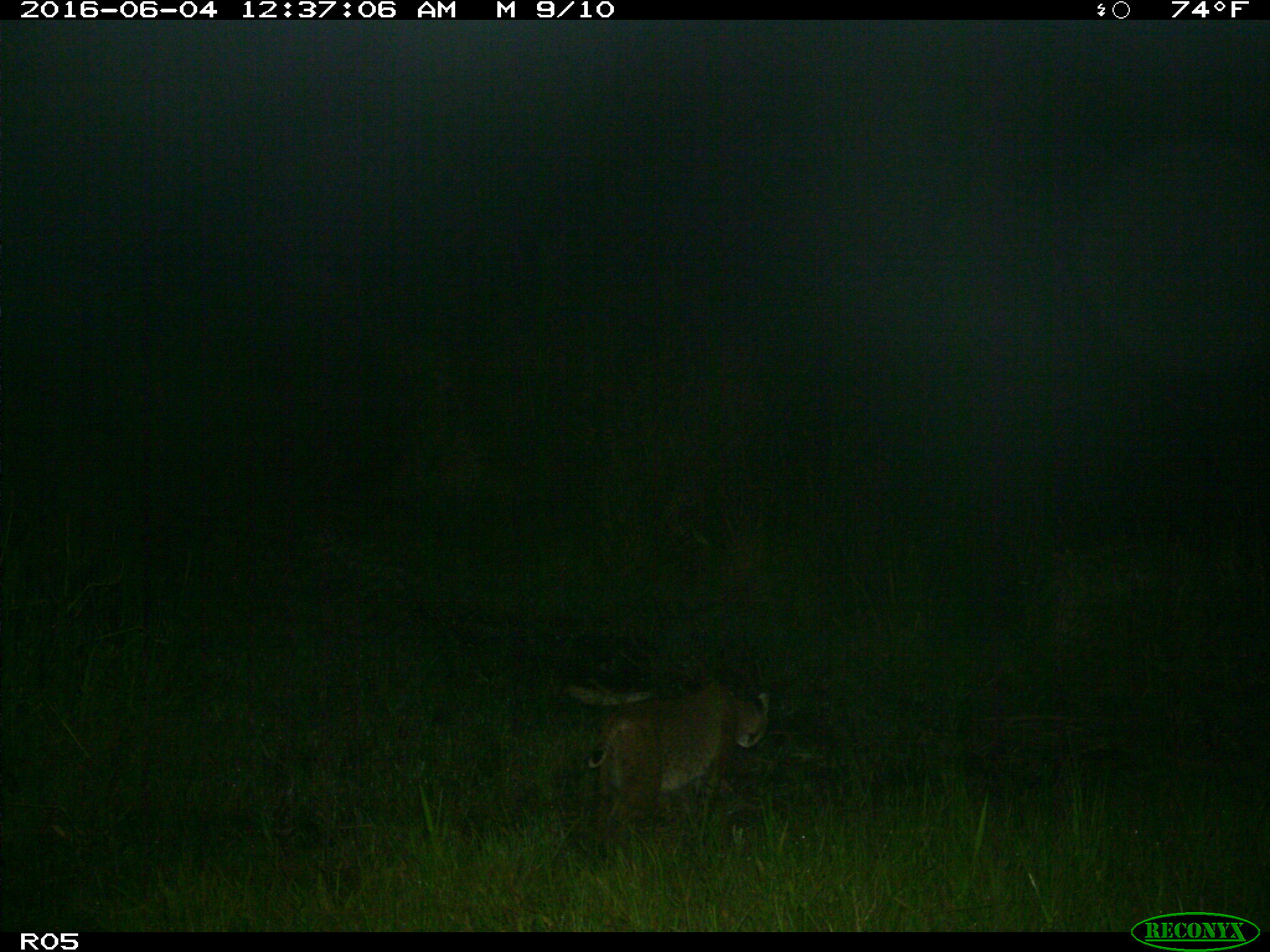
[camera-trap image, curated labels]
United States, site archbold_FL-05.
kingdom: Animalia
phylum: Chordata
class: Mammalia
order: Carnivora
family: Felidae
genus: Lynx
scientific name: Lynx rufus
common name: bobcat